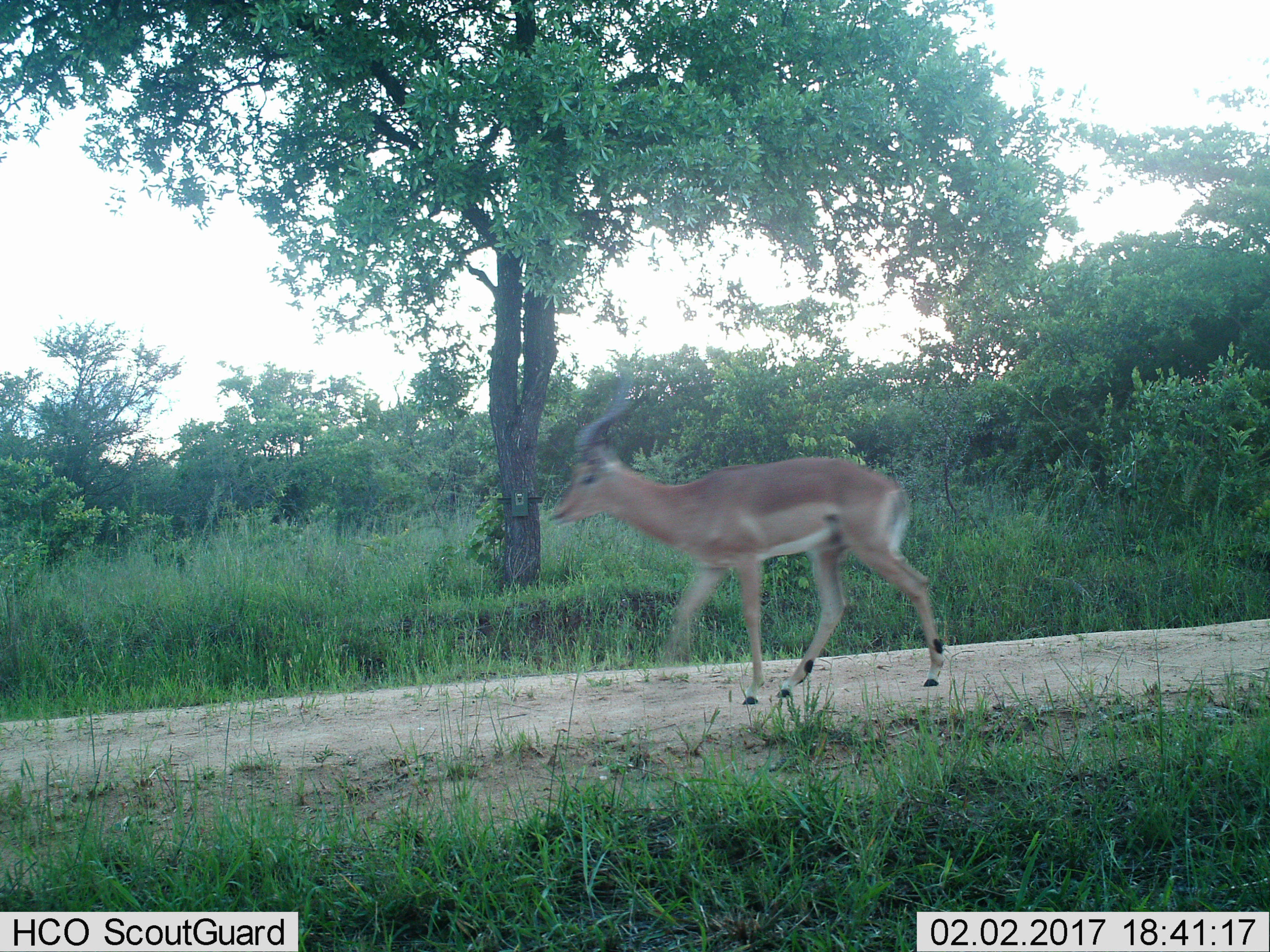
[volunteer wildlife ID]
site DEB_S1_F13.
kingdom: Animalia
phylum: Chordata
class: Mammalia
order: Artiodactyla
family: Bovidae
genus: Aepyceros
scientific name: Aepyceros melampus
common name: impala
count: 1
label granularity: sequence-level